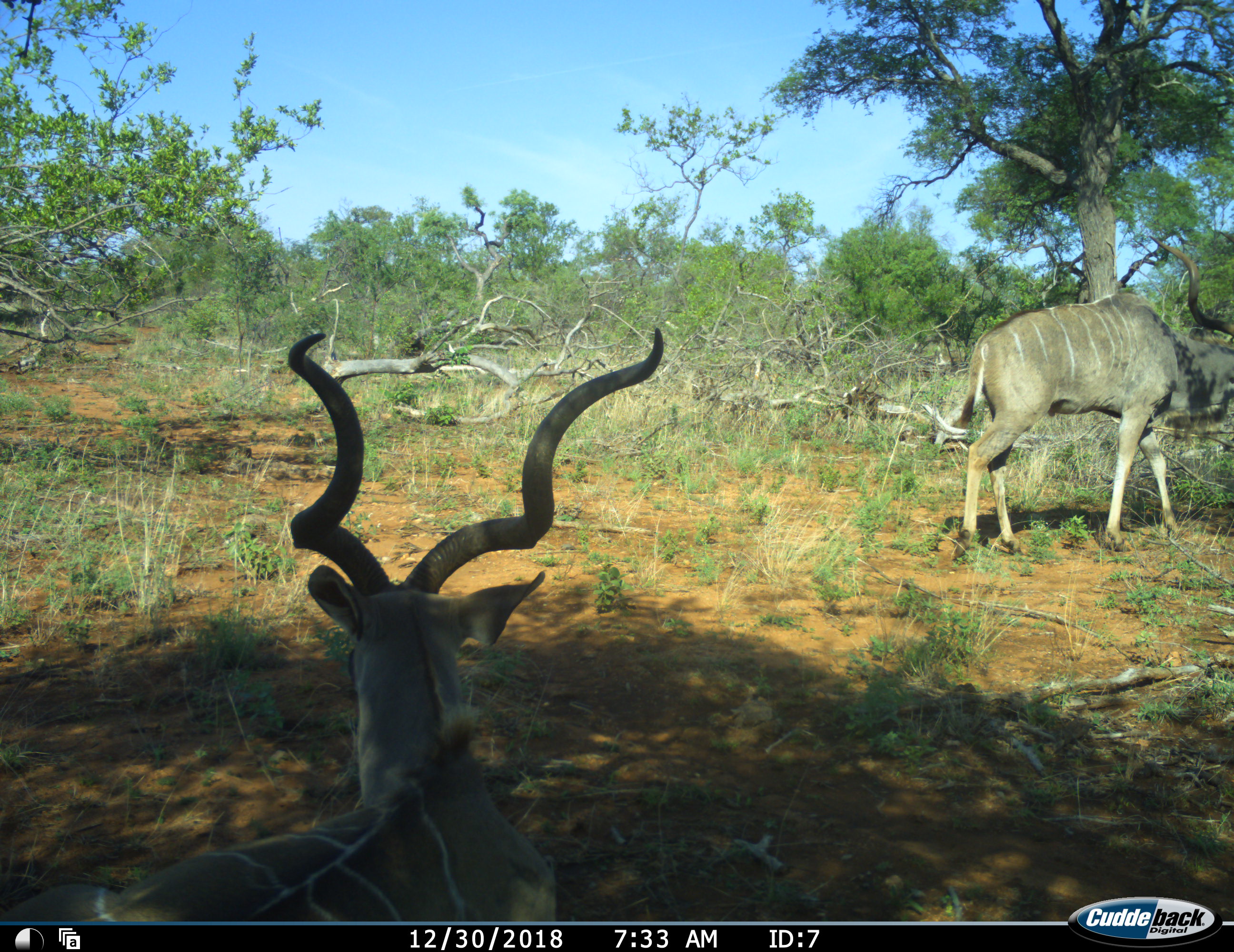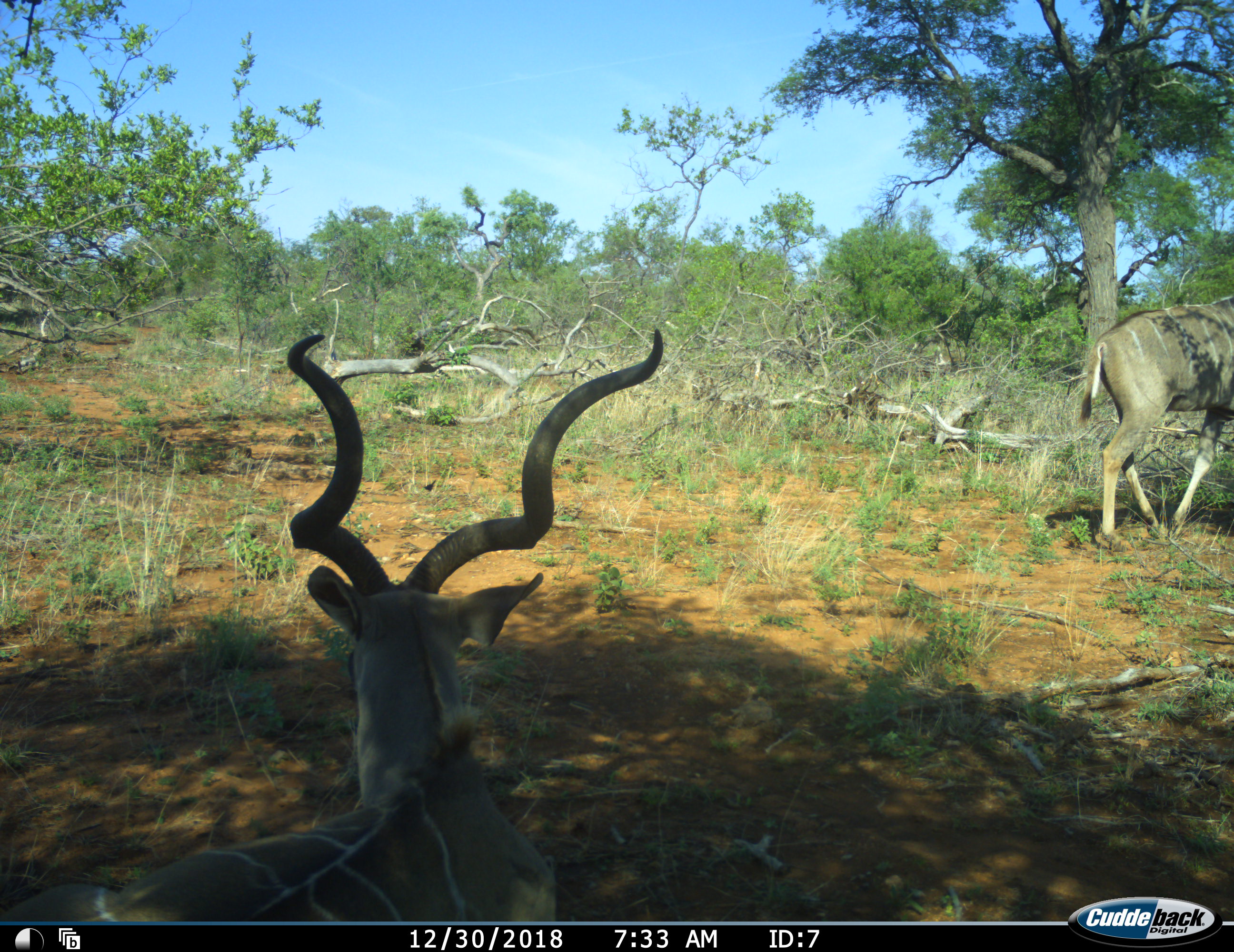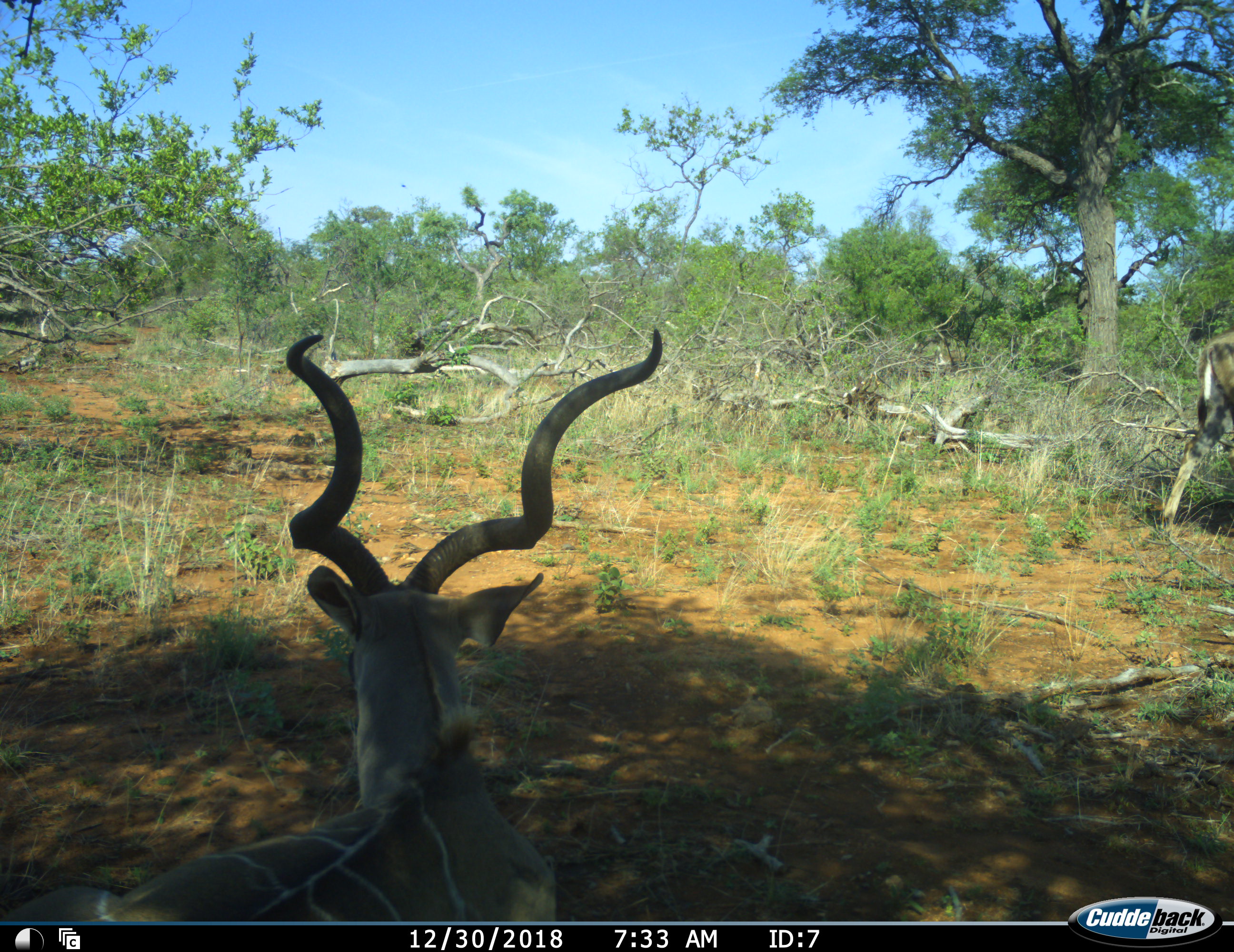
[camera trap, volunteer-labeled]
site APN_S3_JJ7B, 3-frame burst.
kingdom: Animalia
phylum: Chordata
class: Mammalia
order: Artiodactyla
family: Bovidae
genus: Tragelaphus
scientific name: Tragelaphus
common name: kudu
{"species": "kudu (Tragelaphus)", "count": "2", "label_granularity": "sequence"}